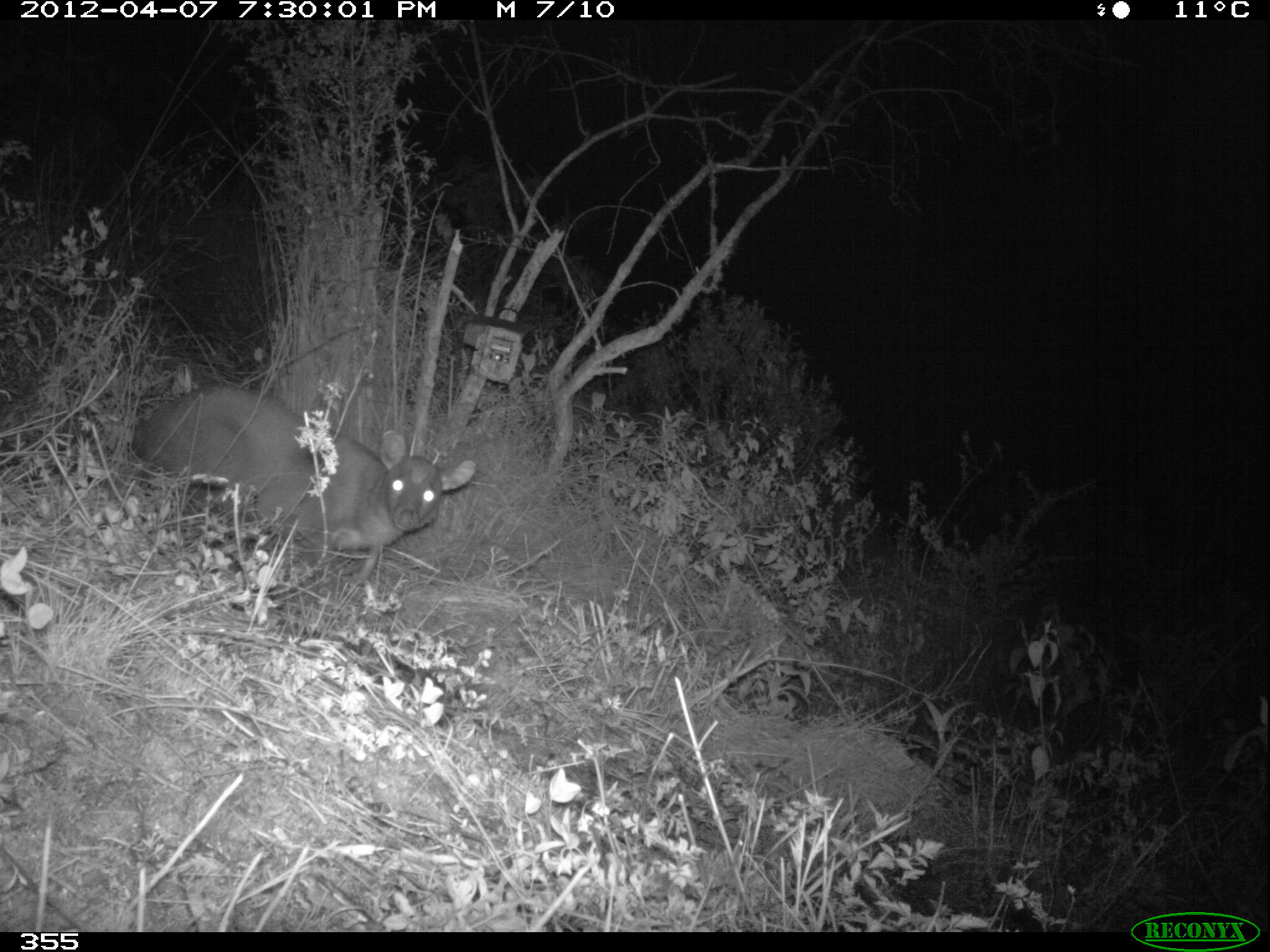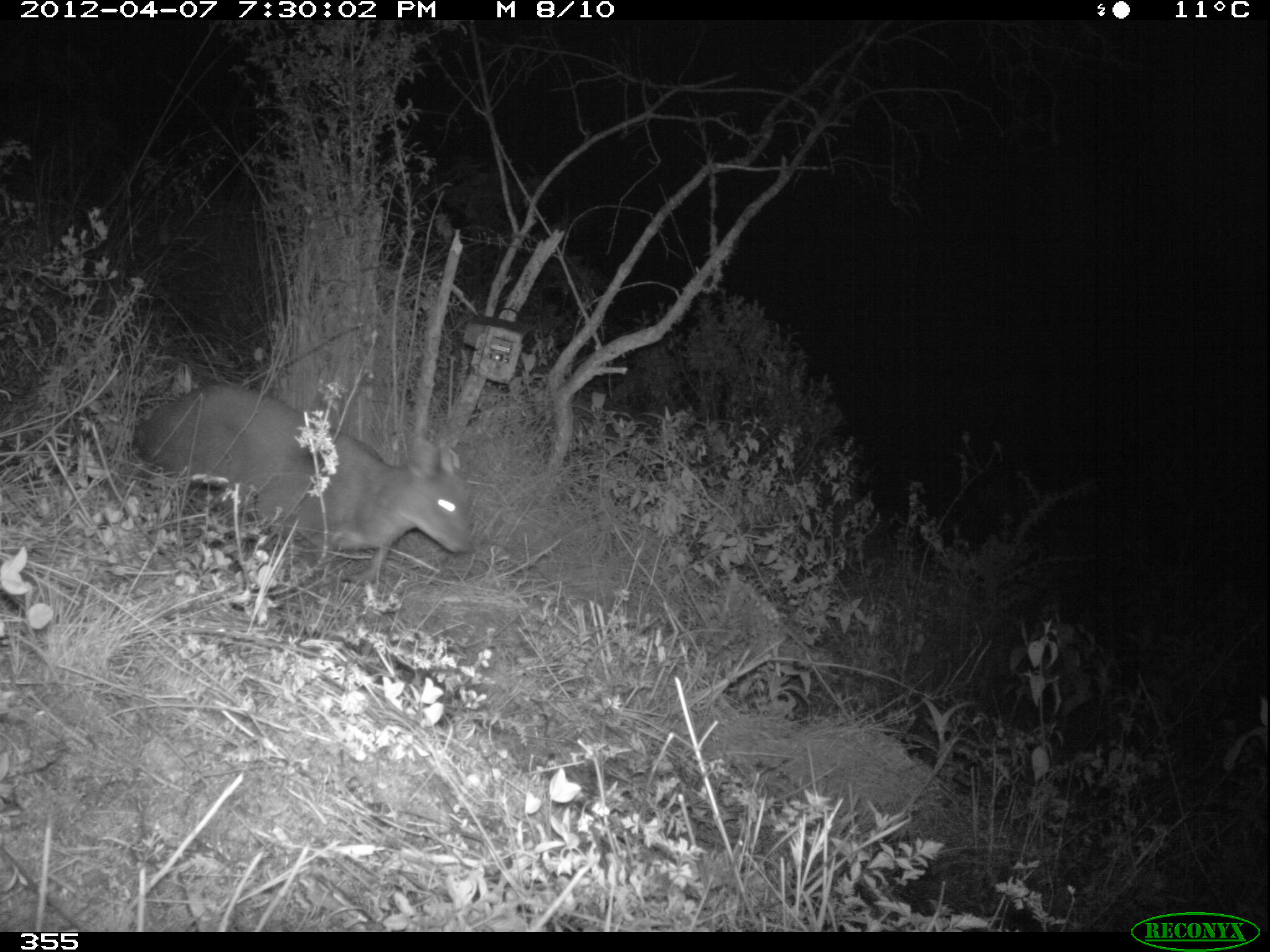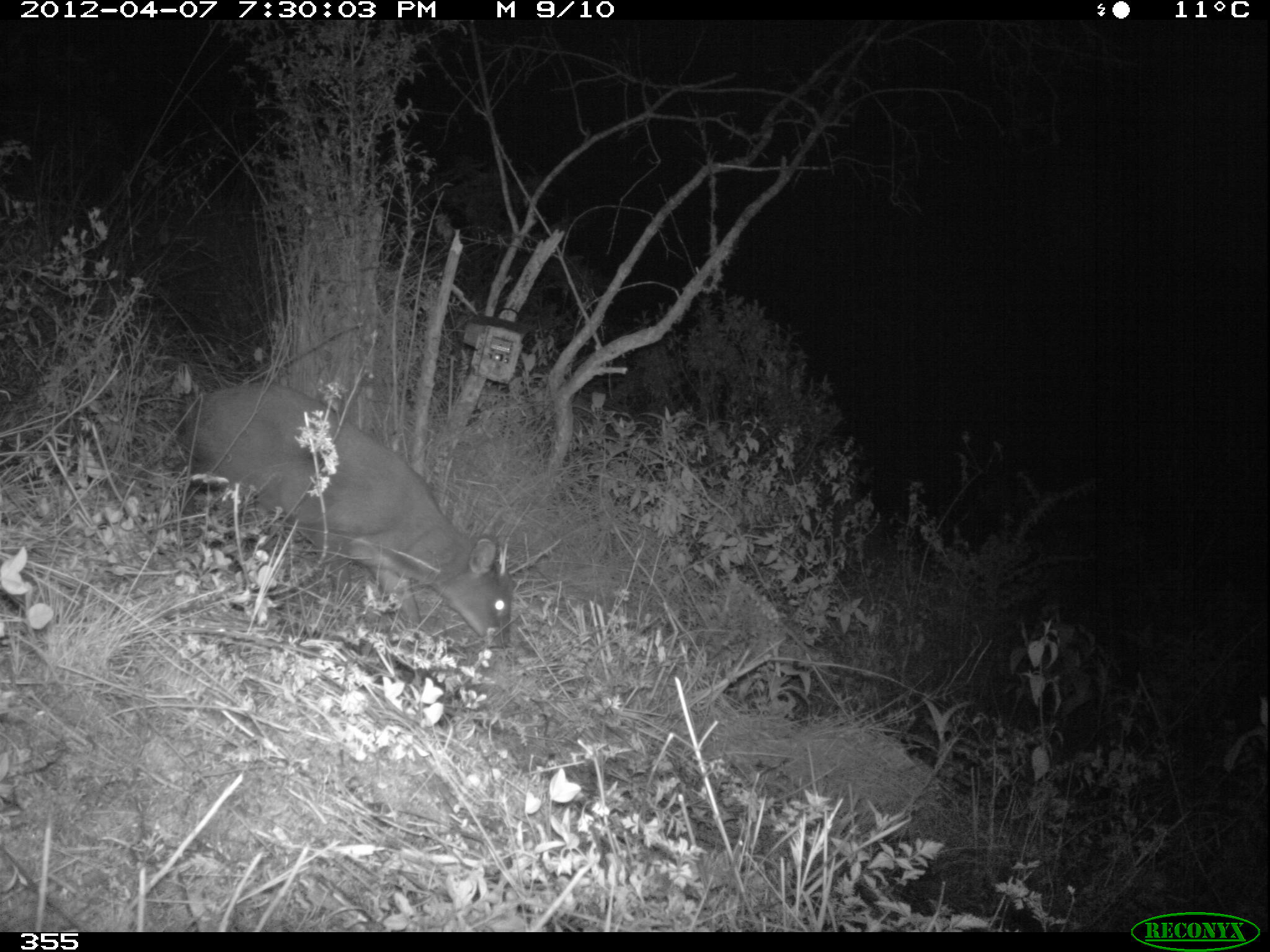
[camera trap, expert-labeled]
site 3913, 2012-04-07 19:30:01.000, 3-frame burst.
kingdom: Animalia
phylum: Chordata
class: Mammalia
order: Artiodactyla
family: Cervidae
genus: Mazama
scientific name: Mazama chunyi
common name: dwarf brocket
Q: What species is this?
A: Mazama chunyi (dwarf brocket).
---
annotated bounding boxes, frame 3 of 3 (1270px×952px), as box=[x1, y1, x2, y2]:
mazama chunyi: box=[179, 380, 514, 648]